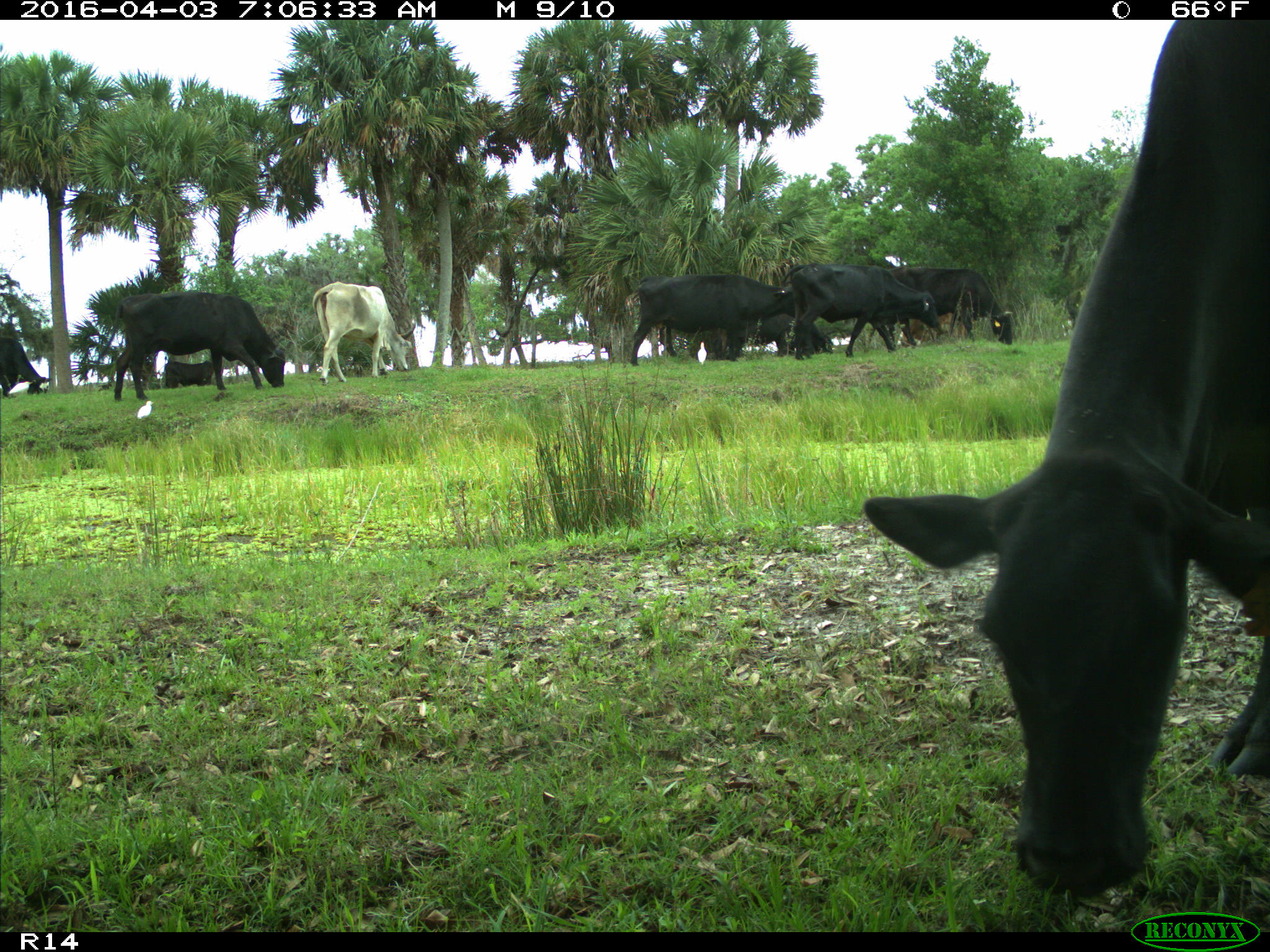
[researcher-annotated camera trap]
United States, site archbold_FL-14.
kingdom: Animalia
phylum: Chordata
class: Mammalia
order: Artiodactyla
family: Bovidae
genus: Bos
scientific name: Bos taurus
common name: domestic cow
Bos taurus (domestic cow).